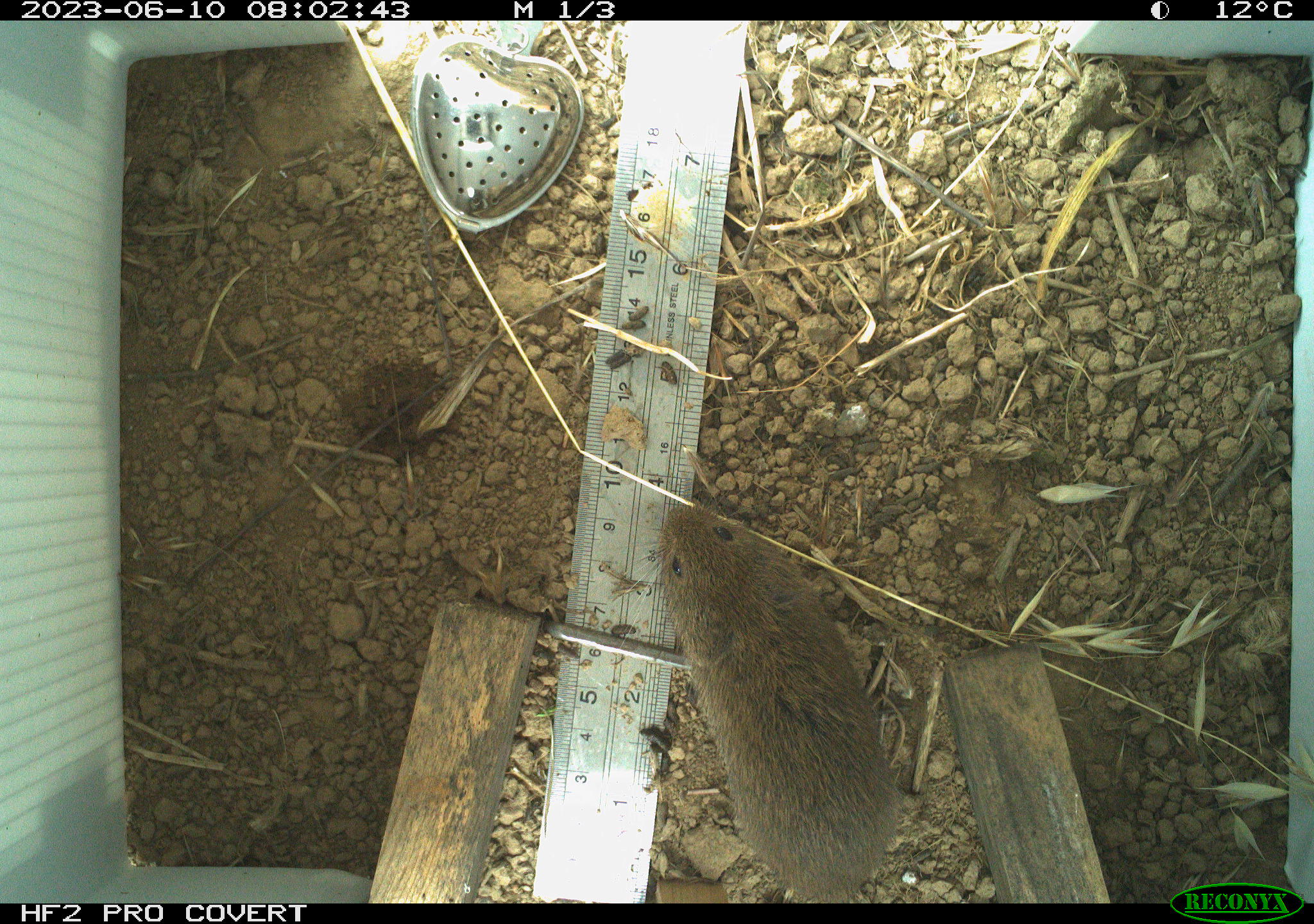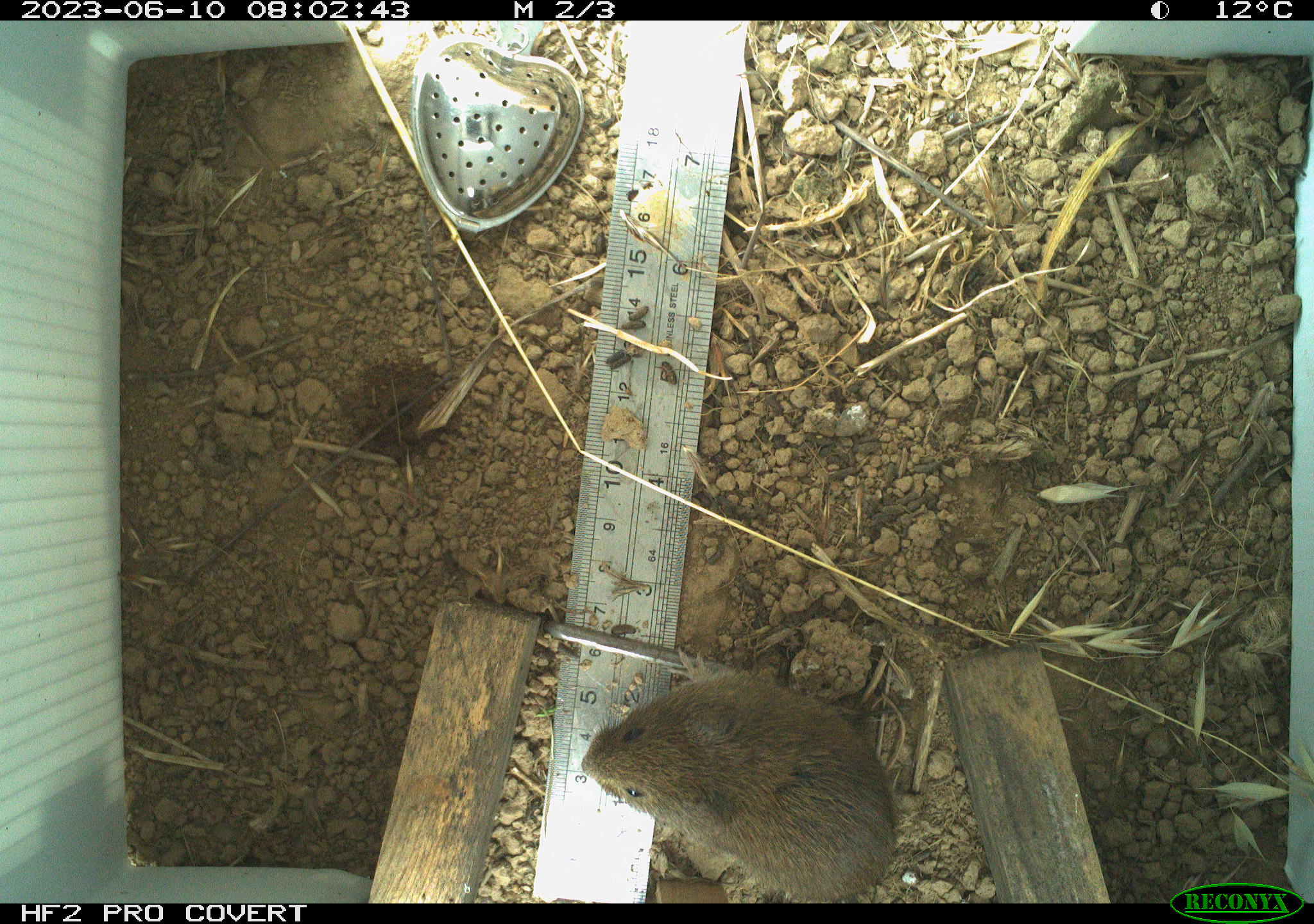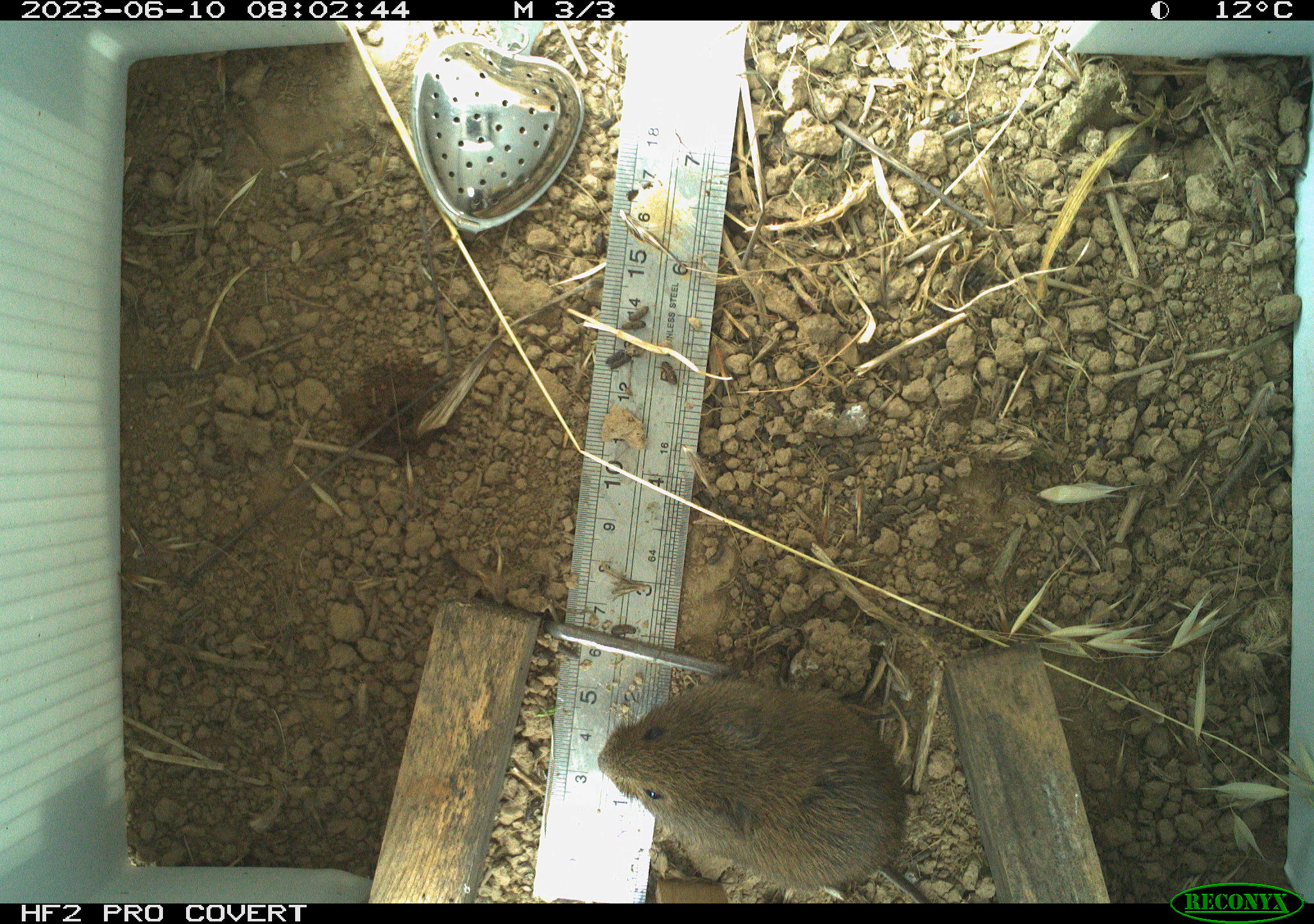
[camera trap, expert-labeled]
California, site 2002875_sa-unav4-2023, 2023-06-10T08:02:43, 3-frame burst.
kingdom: Animalia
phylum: Chordata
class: Mammalia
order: Rodentia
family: Cricetidae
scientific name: Arvicolinae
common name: voles, lemmings, and muskrats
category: arvicolinae subfamily